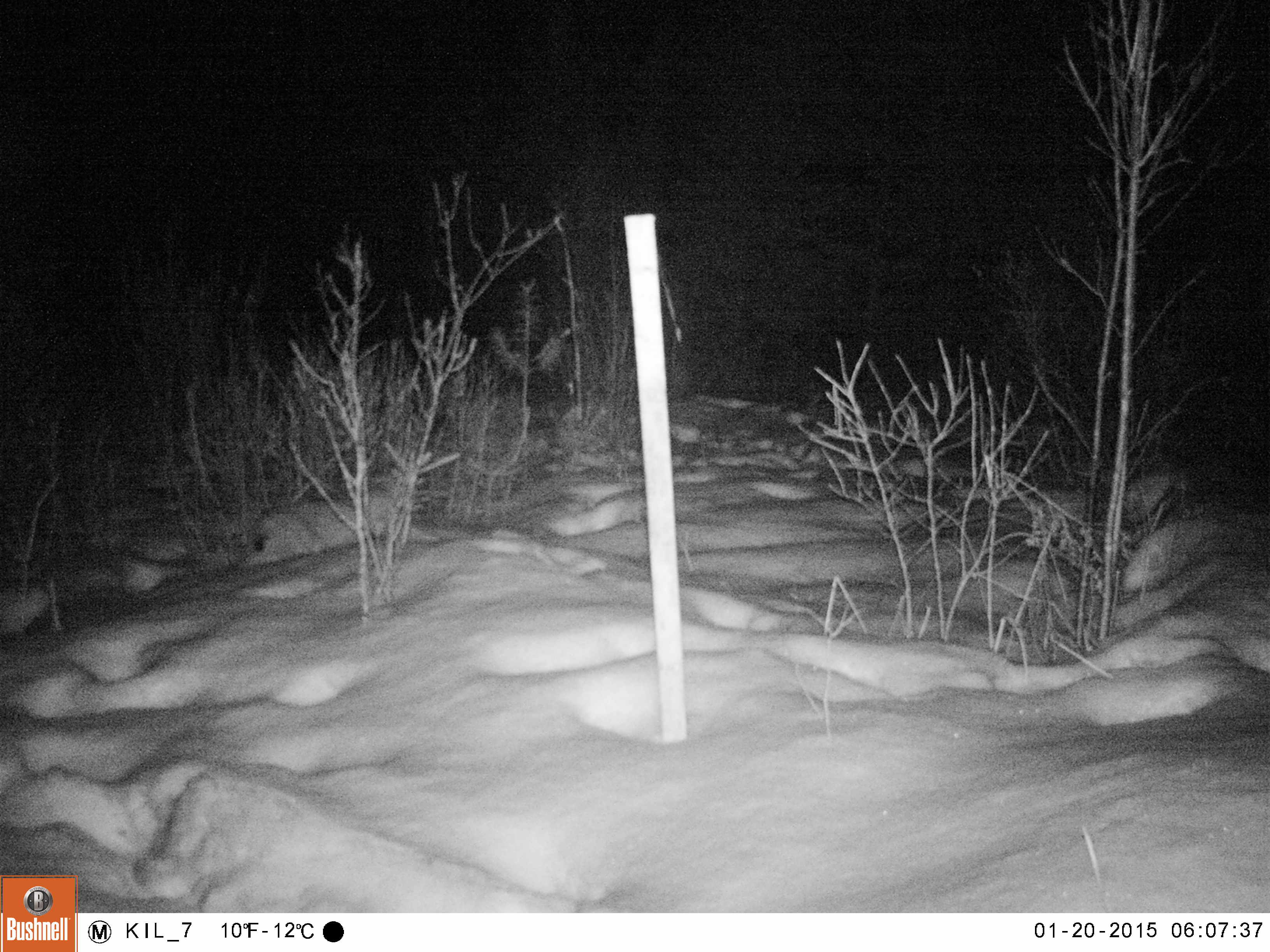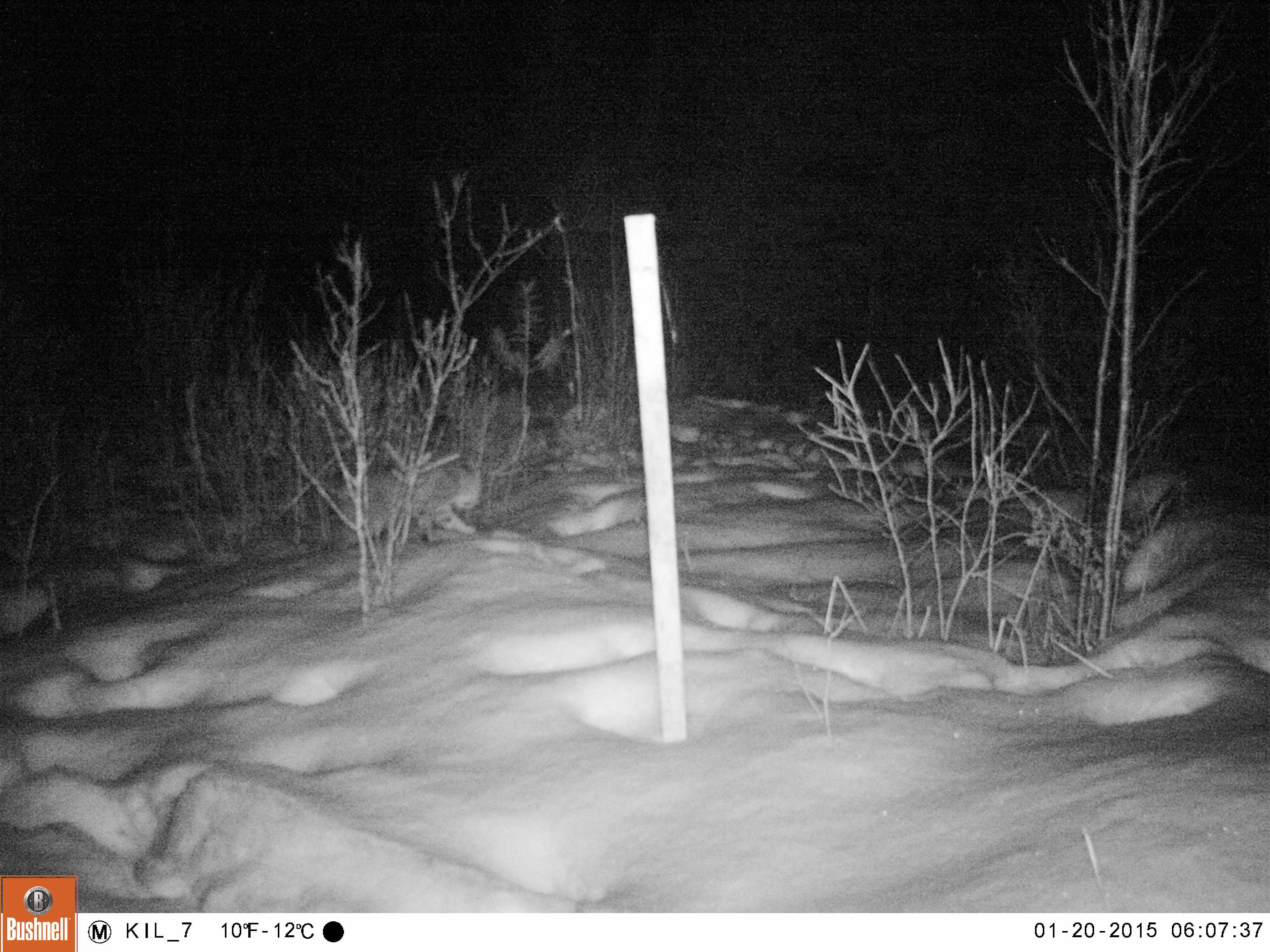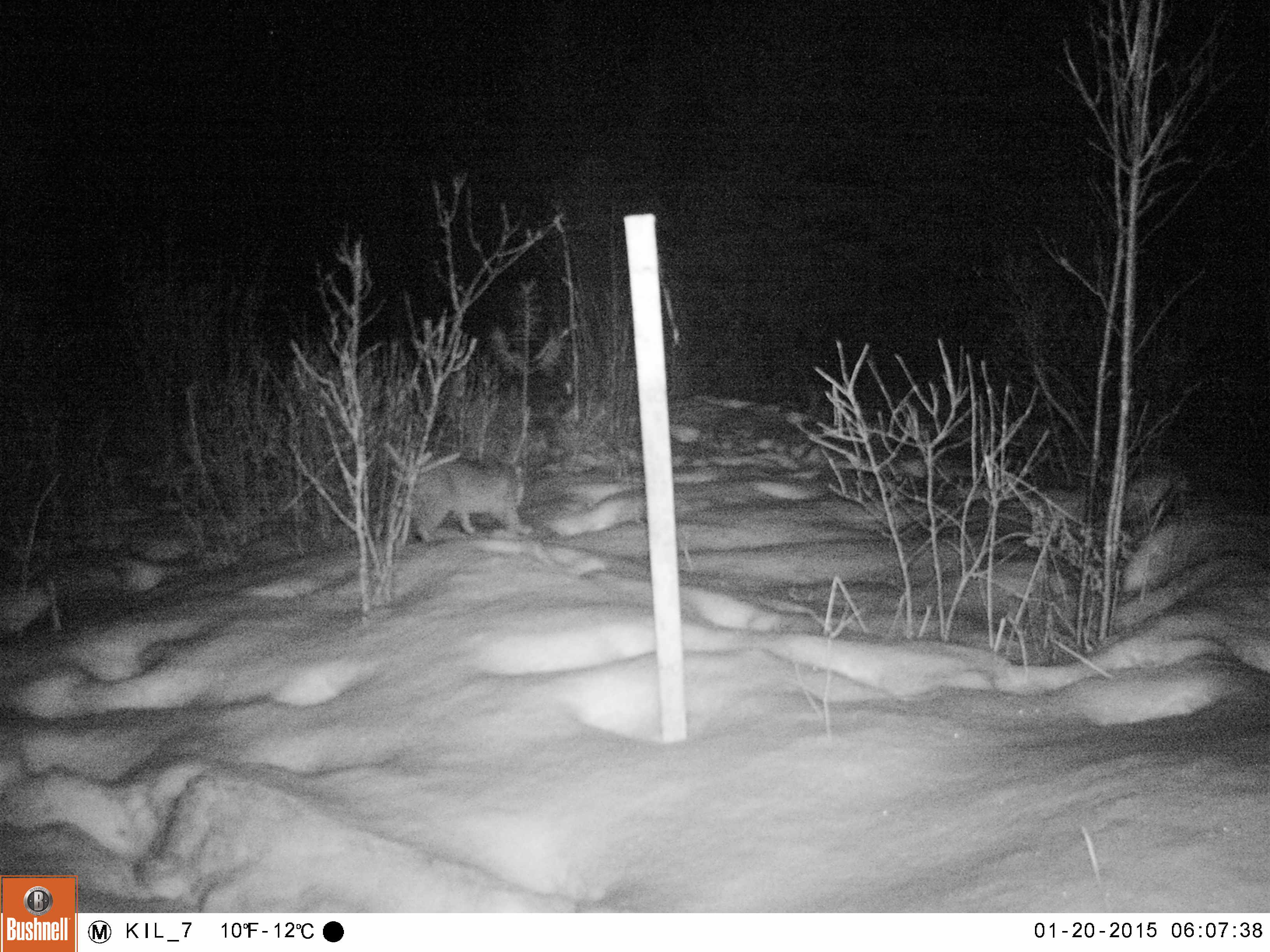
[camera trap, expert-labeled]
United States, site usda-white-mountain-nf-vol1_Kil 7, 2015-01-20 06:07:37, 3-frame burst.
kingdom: Animalia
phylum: Chordata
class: Mammalia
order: Carnivora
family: Felidae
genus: Lynx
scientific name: Lynx rufus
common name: bobcat